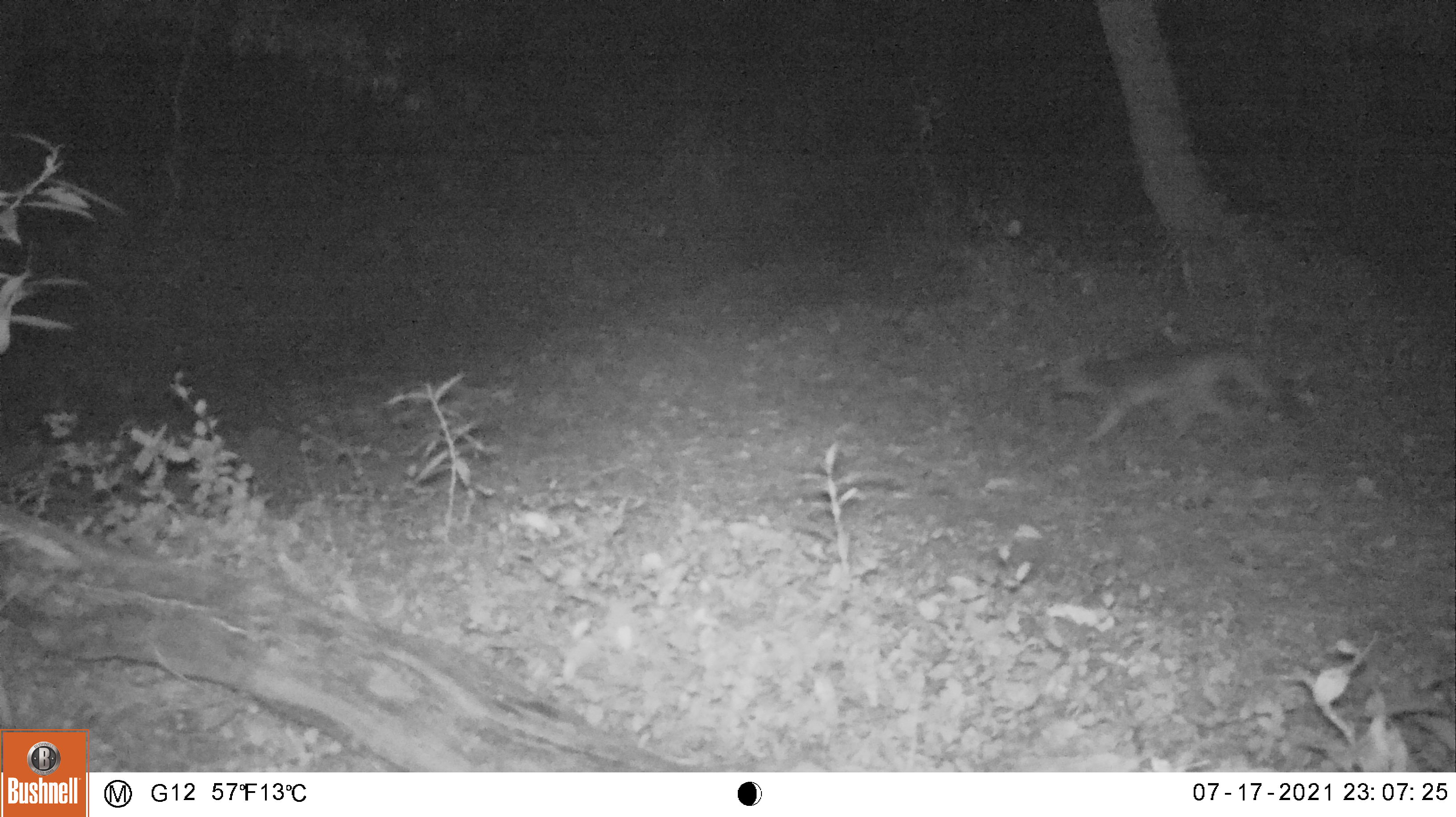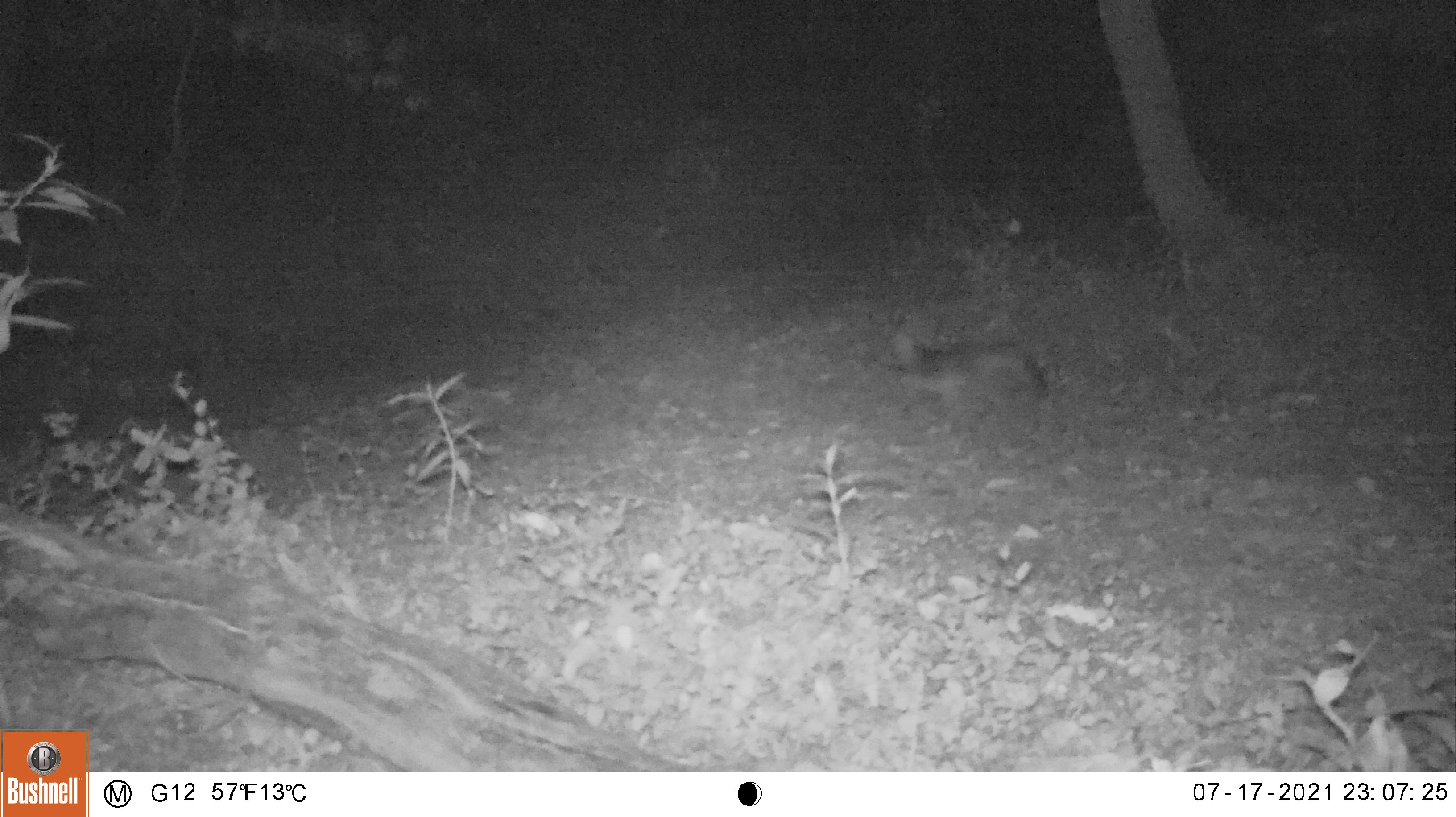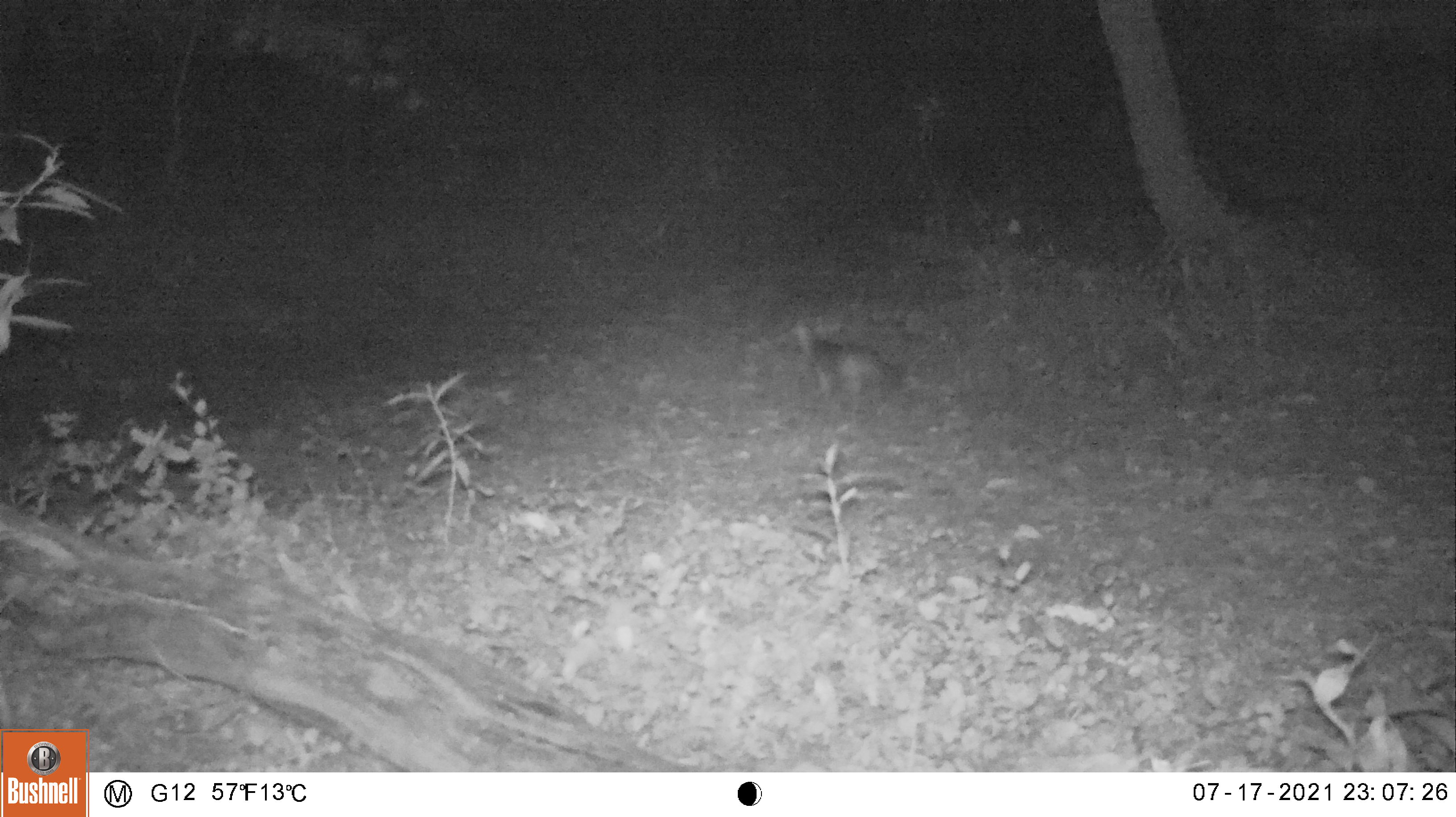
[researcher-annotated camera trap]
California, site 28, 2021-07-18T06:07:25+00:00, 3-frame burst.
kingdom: Animalia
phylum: Chordata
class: Mammalia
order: Carnivora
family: Canidae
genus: Urocyon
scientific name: Urocyon cinereoargenteus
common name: gray fox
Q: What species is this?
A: Gray fox (Urocyon cinereoargenteus).